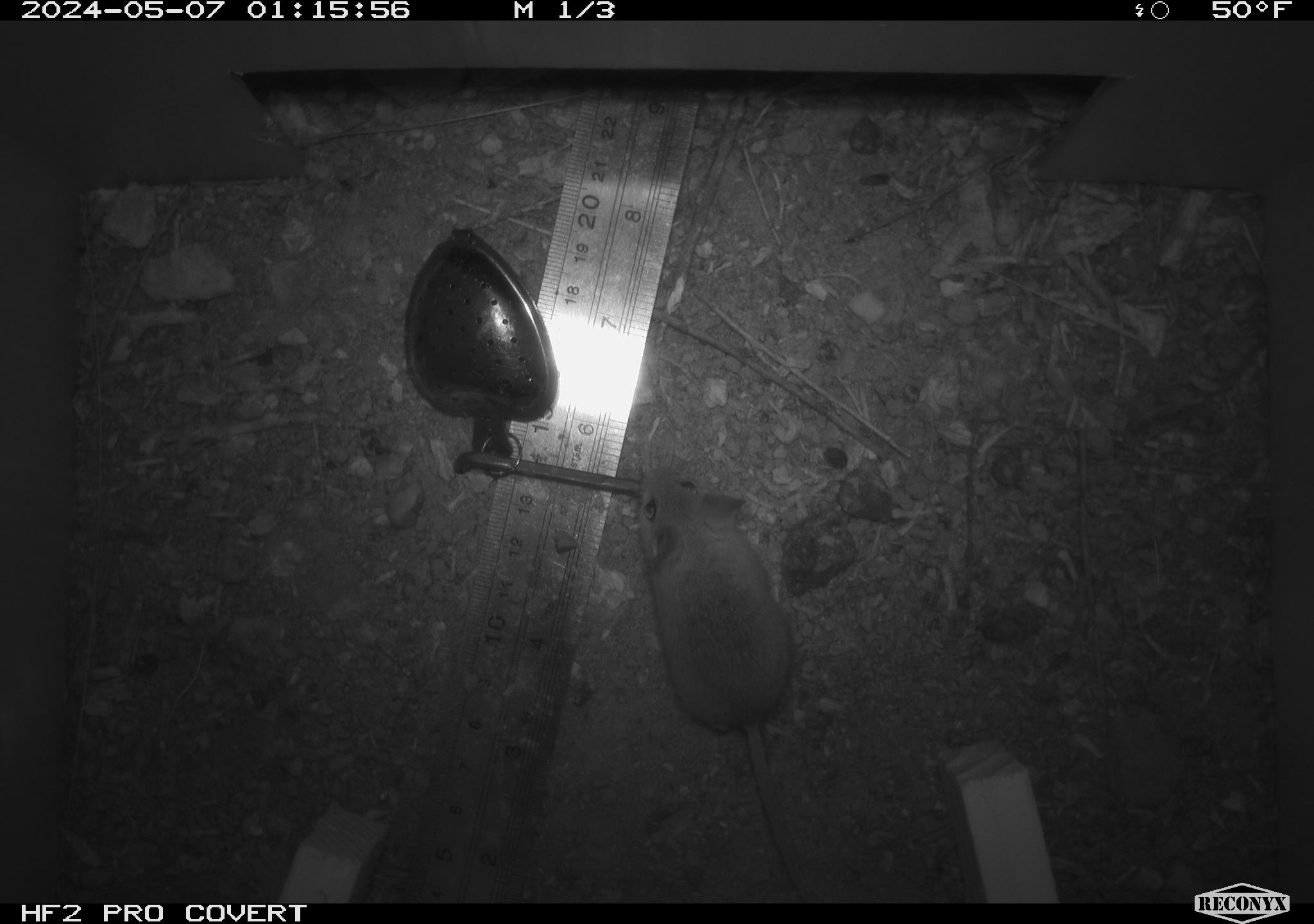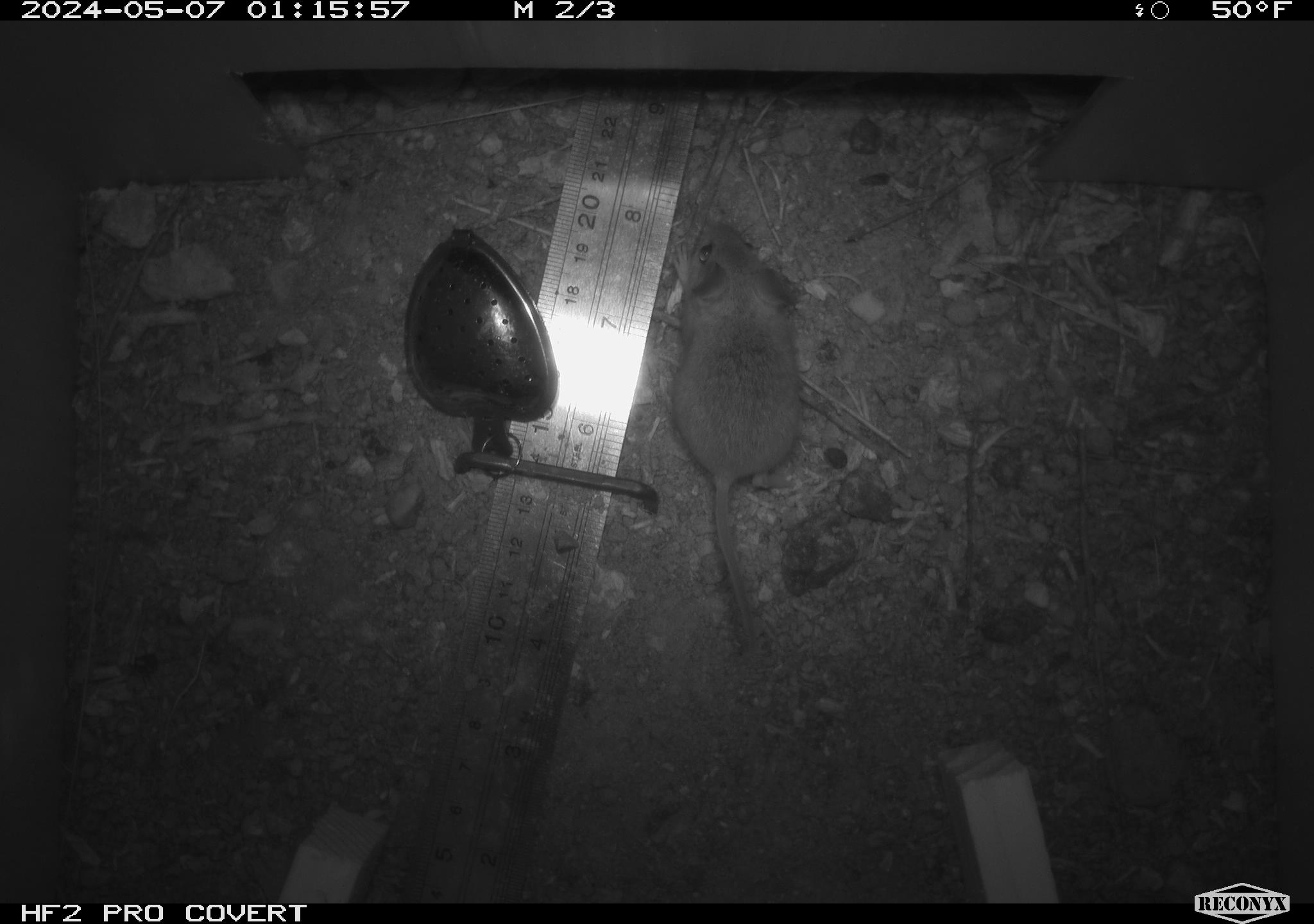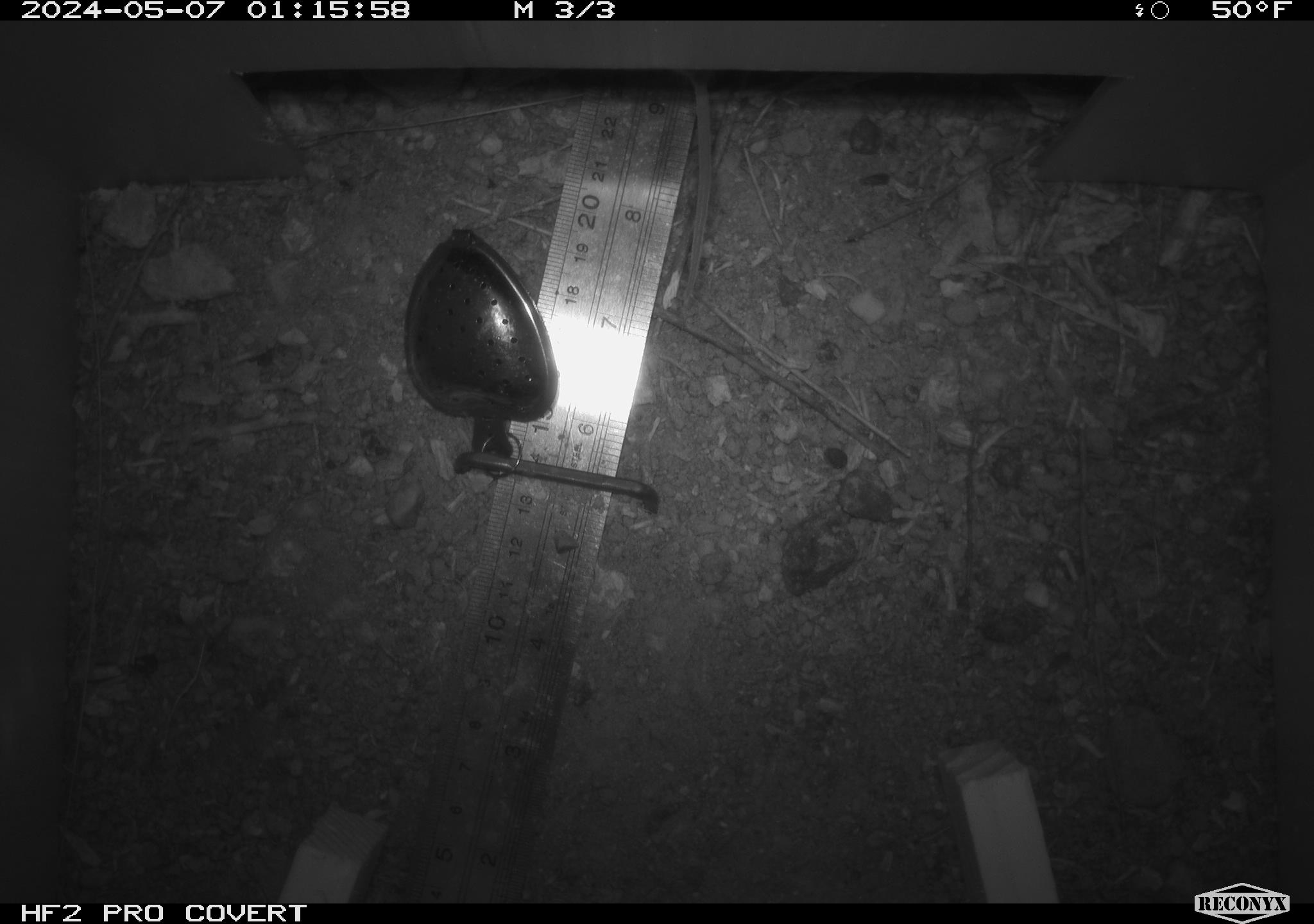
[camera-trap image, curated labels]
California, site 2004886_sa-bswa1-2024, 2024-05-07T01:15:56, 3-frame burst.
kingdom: Animalia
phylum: Chordata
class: Mammalia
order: Rodentia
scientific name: Rodentia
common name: mouse species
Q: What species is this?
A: Mouse species (Rodentia).